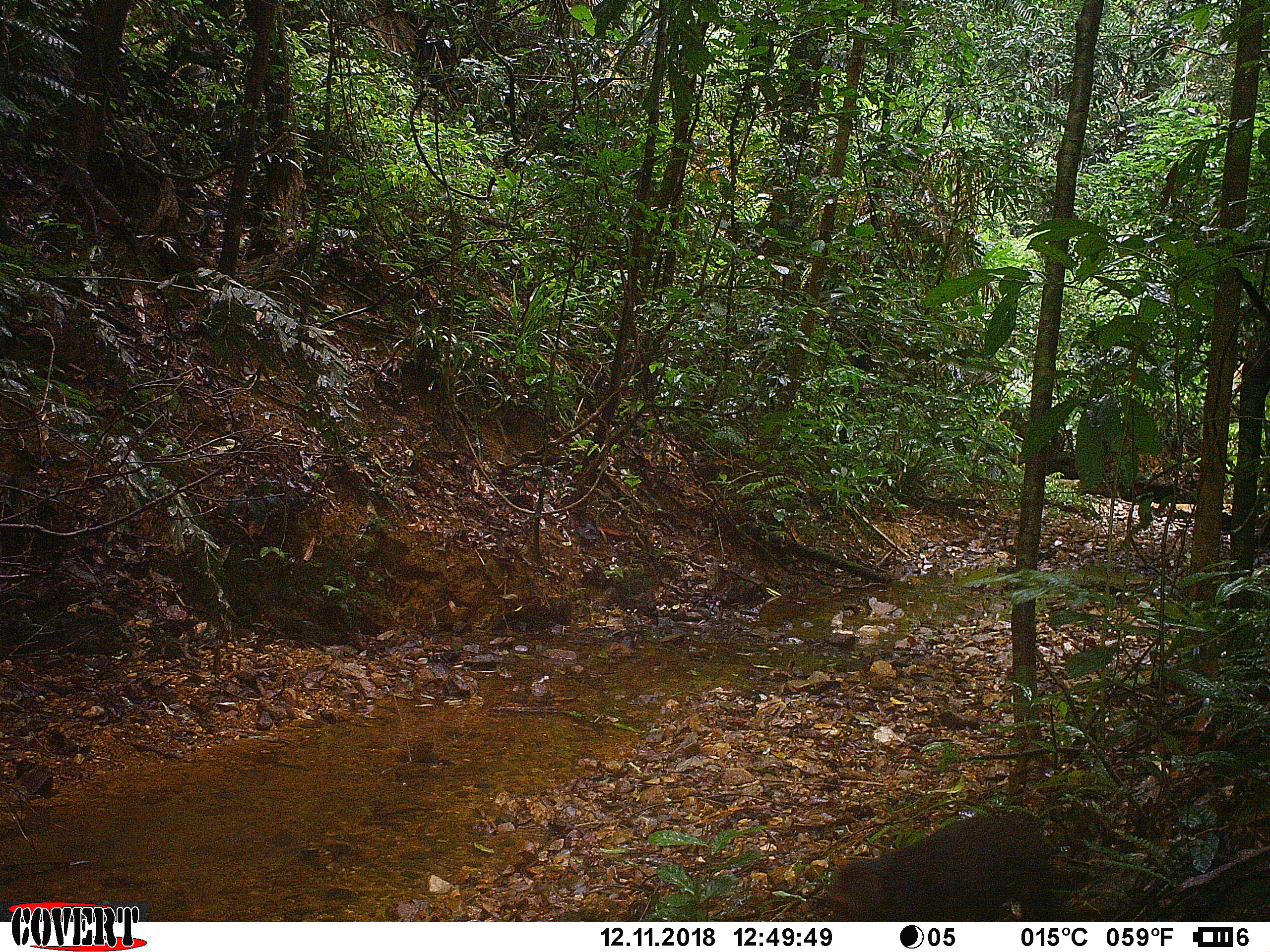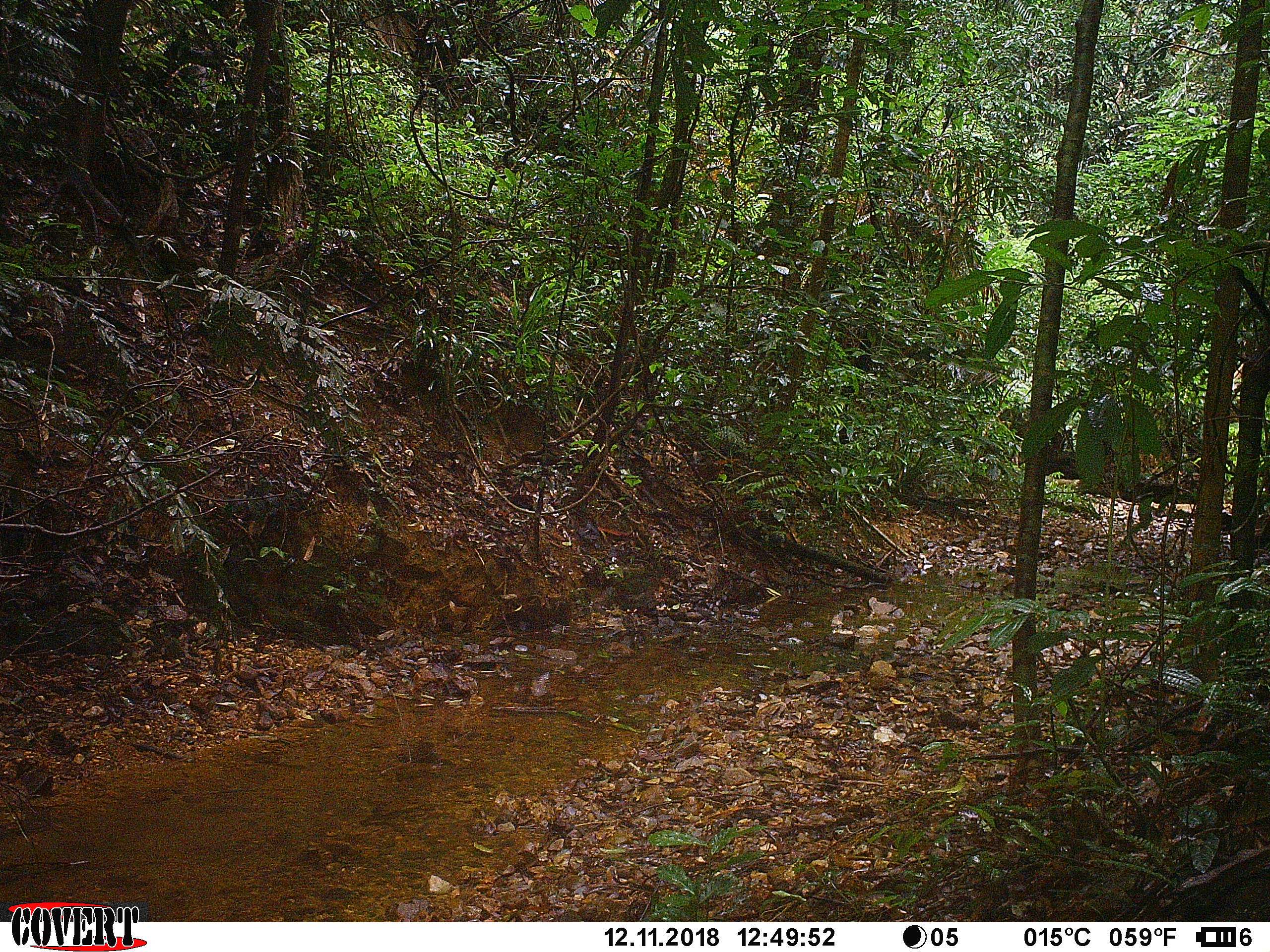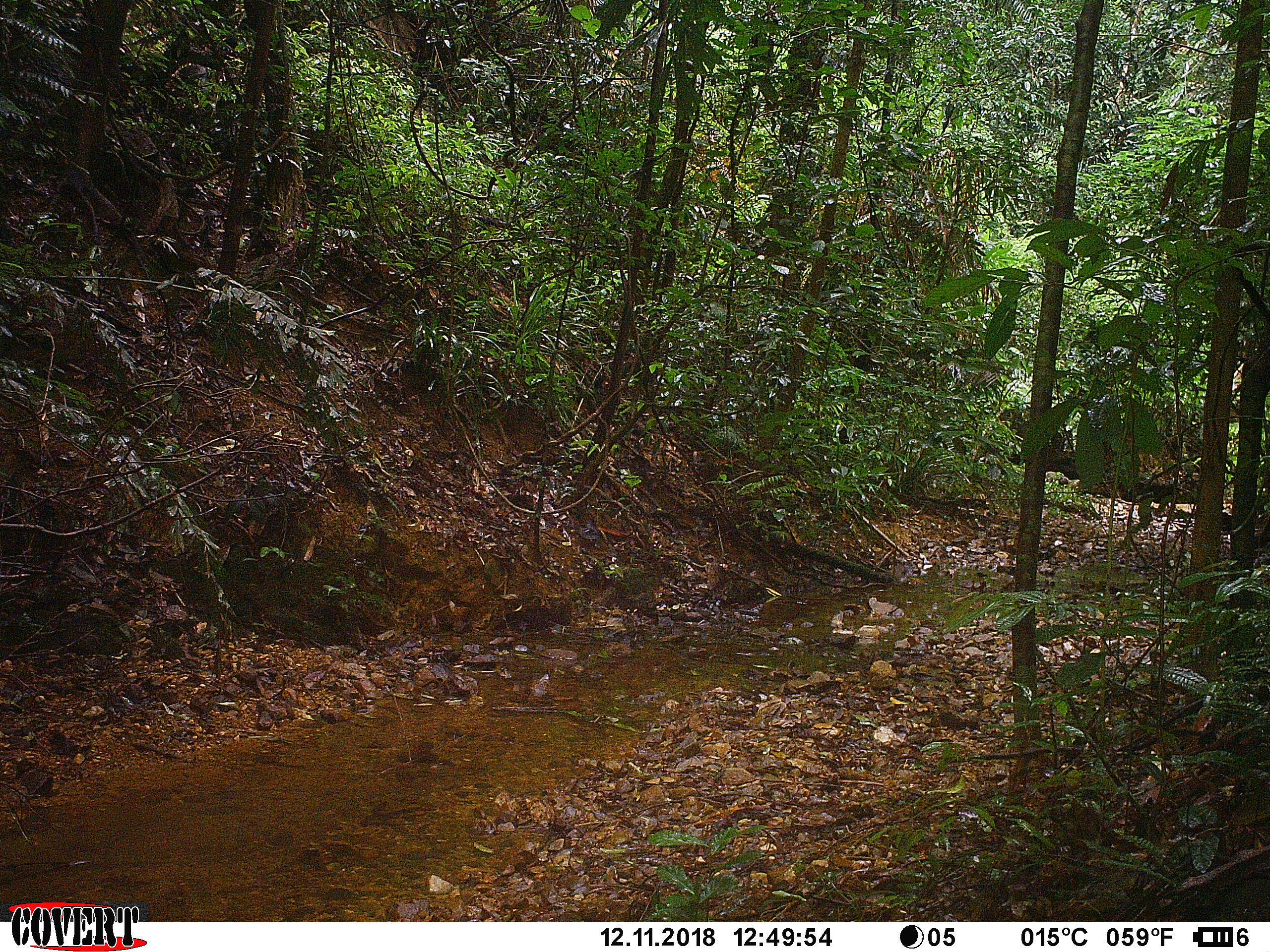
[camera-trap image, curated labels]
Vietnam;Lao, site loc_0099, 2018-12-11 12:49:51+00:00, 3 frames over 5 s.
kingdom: Animalia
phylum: Chordata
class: Mammalia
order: Primates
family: Cercopithecidae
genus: Macaca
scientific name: Macaca arctoides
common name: stump-tailed macaque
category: stump tailed macaque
Stump tailed macaque (stump-tailed macaque) (Macaca arctoides). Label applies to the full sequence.